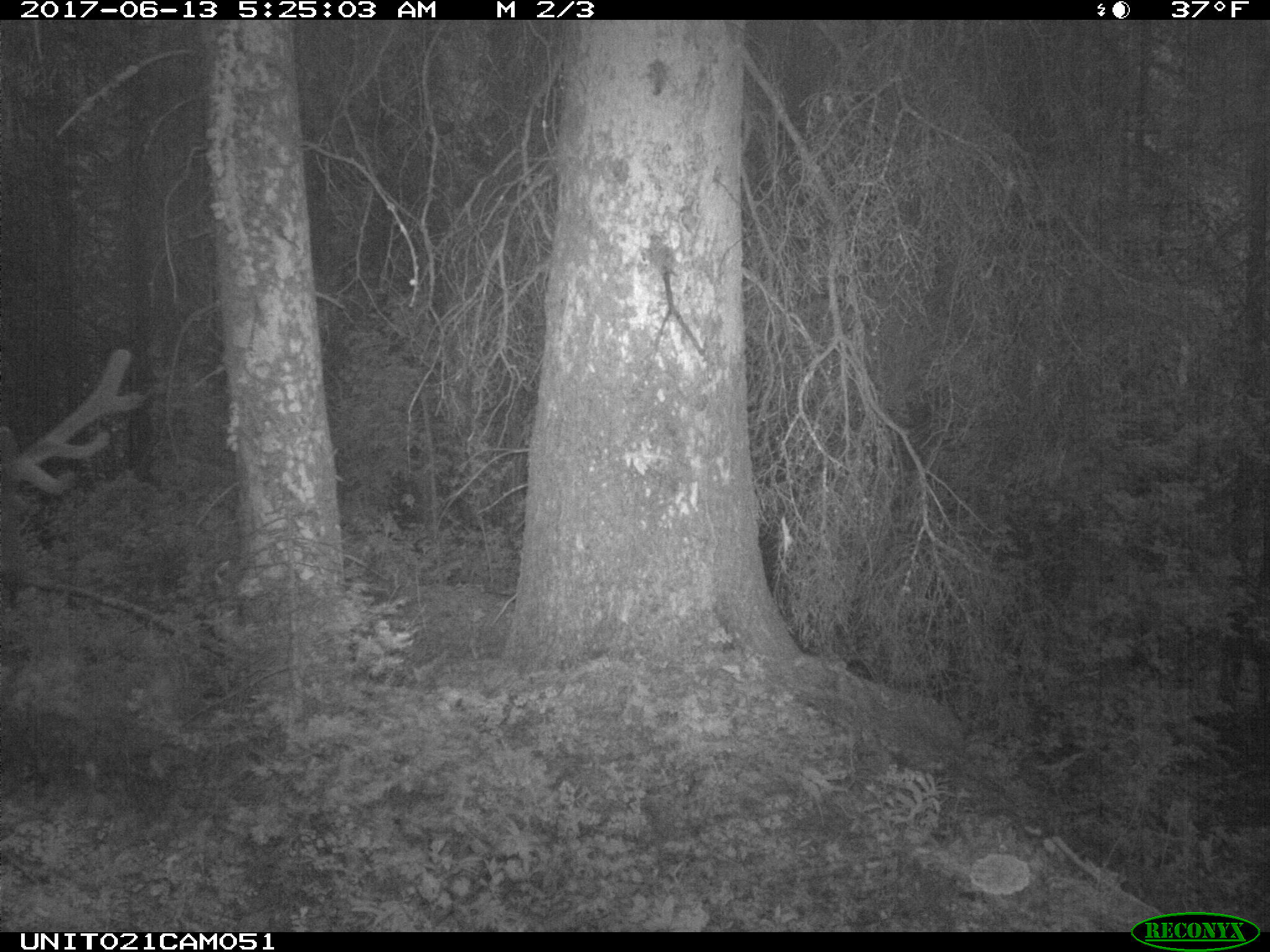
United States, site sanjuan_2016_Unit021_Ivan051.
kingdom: Animalia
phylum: Chordata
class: Mammalia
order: Artiodactyla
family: Cervidae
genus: Cervus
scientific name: Cervus elaphus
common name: red deer